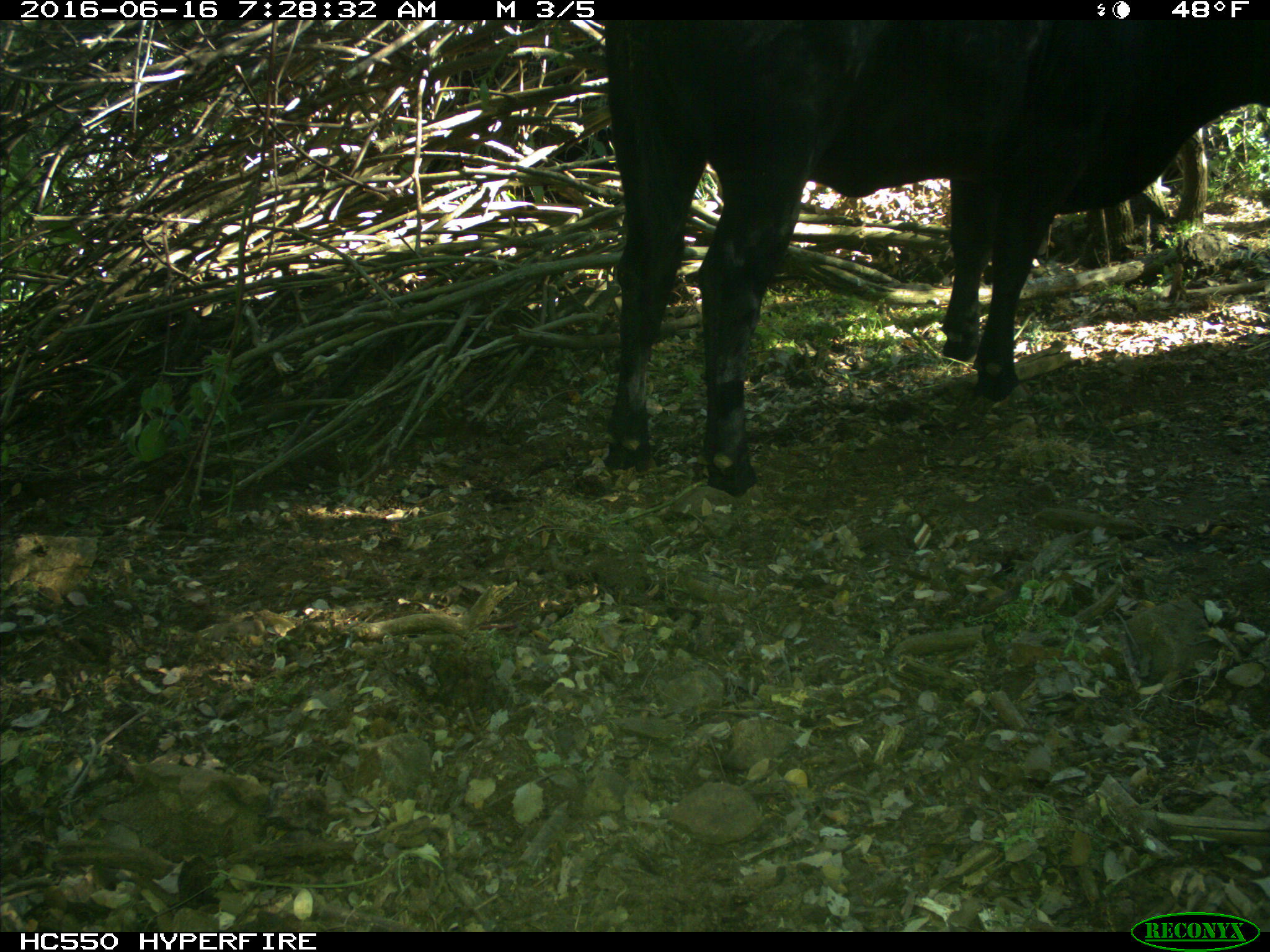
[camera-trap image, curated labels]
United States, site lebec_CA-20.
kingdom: Animalia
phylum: Chordata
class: Mammalia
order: Artiodactyla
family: Bovidae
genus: Bos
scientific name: Bos taurus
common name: domestic cow